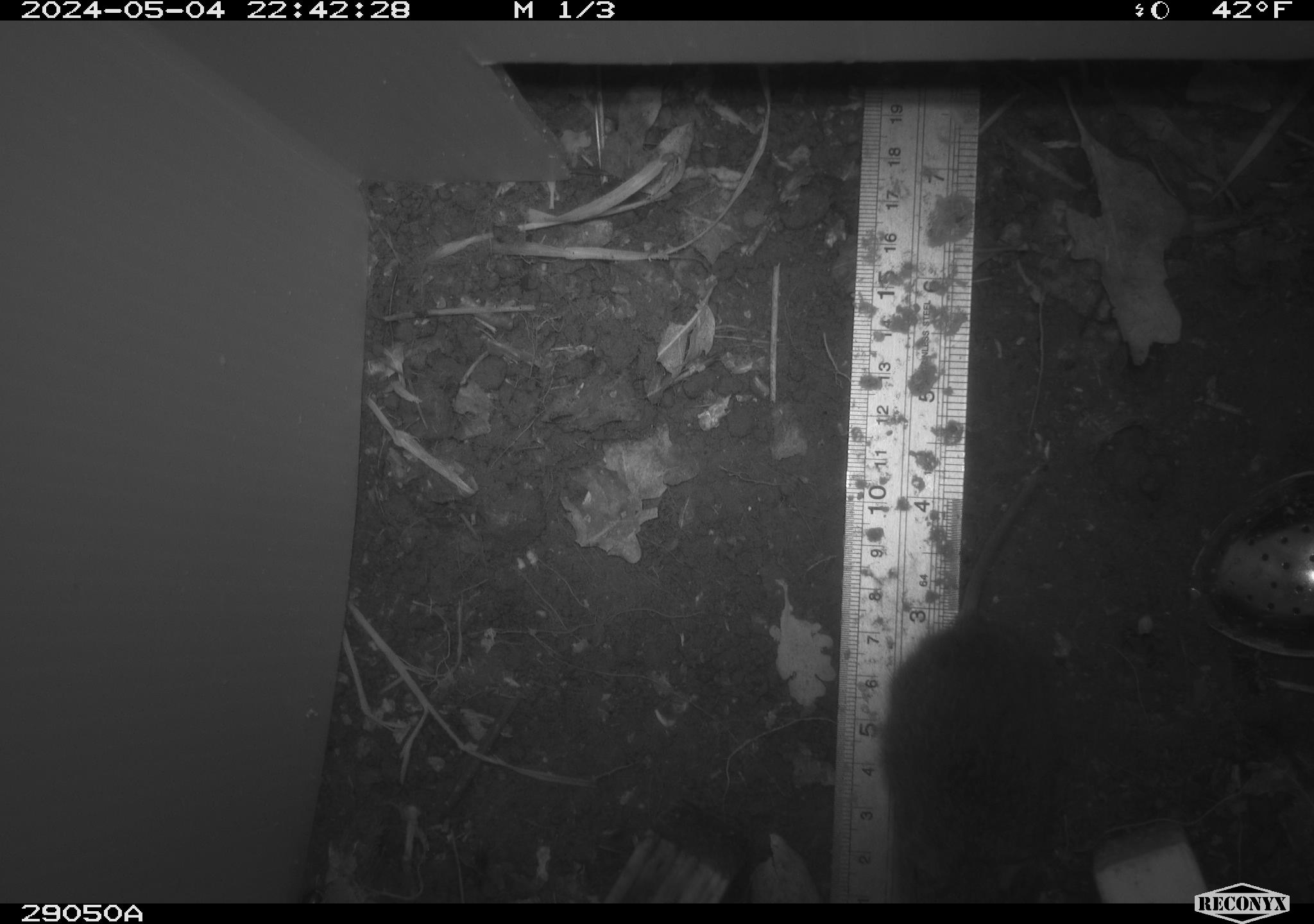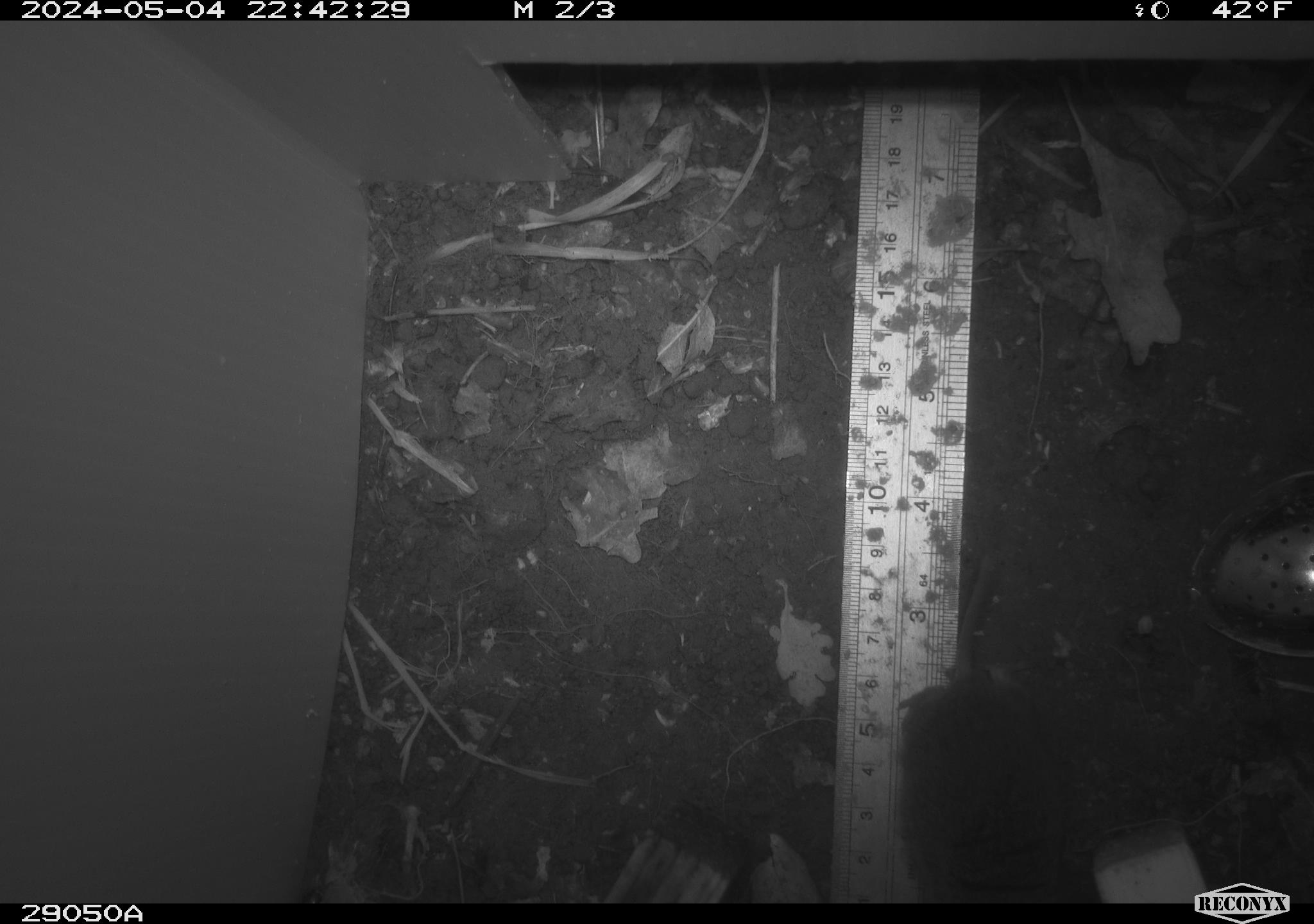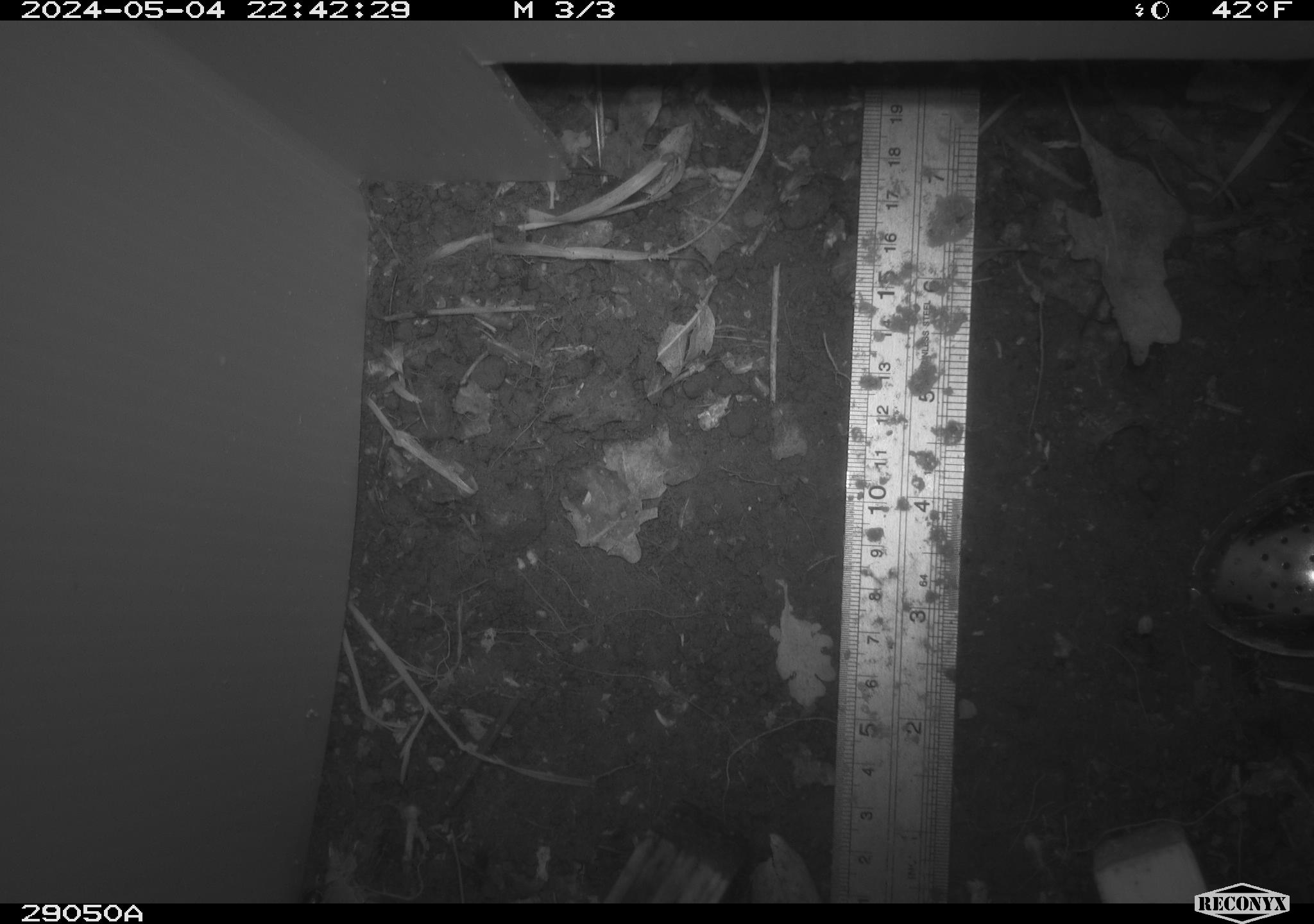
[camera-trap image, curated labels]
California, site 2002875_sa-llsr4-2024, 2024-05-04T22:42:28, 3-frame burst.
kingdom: Animalia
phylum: Chordata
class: Mammalia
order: Rodentia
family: Cricetidae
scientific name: Arvicolinae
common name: voles, lemmings, and muskrats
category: arvicolinae subfamily